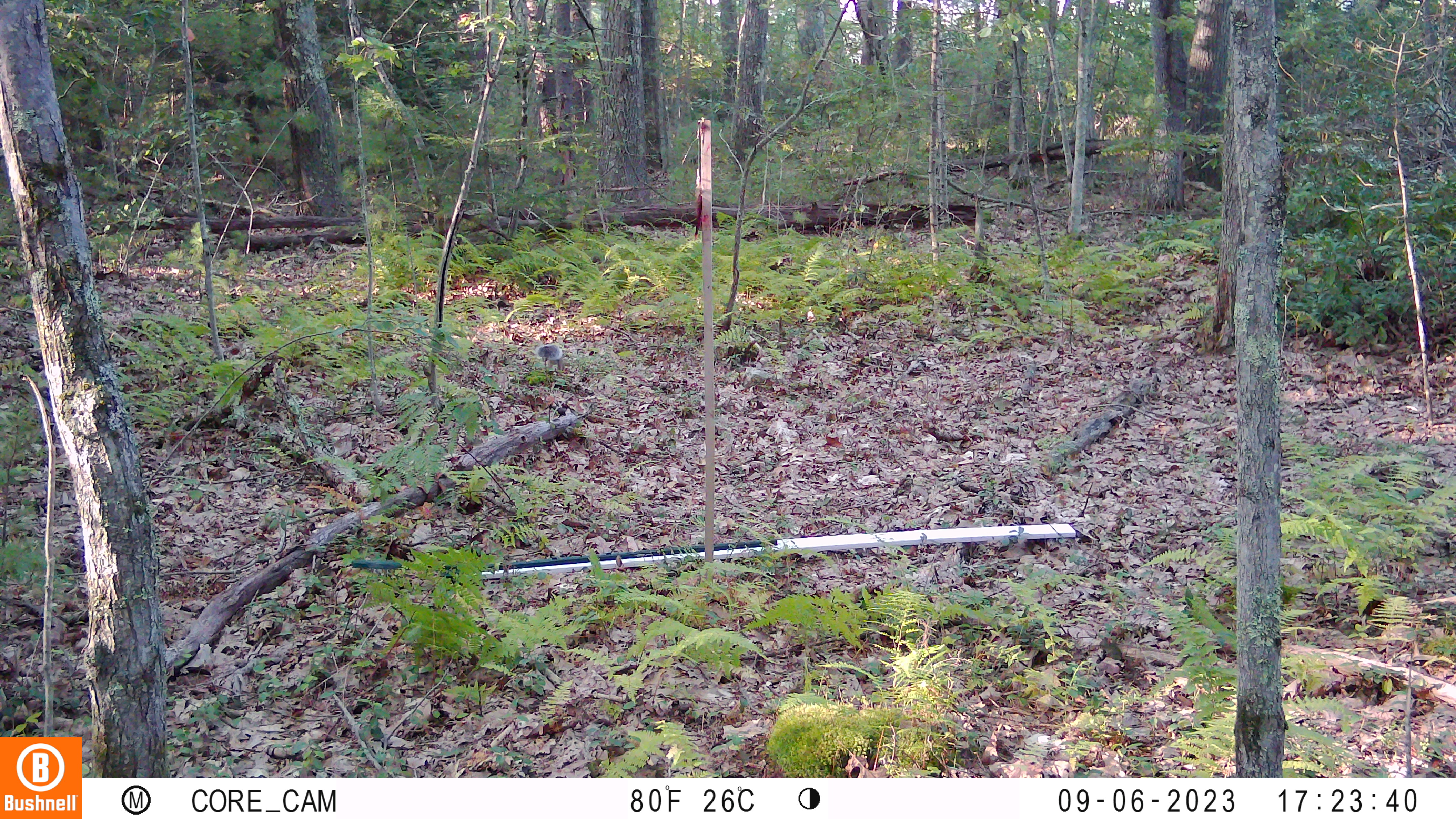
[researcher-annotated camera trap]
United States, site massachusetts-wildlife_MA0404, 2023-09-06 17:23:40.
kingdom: Animalia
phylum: Chordata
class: Mammalia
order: Rodentia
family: Sciuridae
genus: Sciurus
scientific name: Sciurus carolinensis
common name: gray squirrel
Gray squirrel (Sciurus carolinensis).